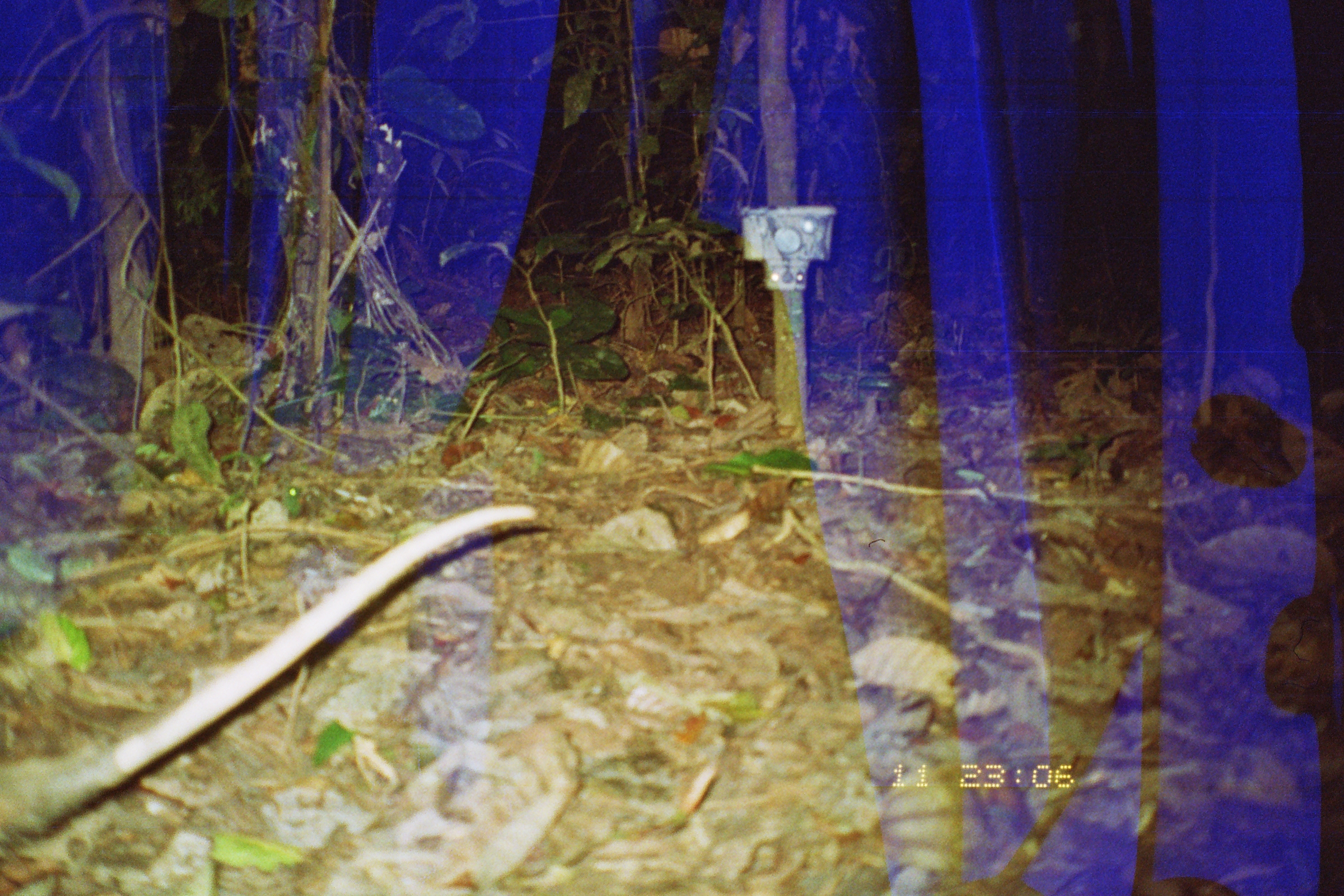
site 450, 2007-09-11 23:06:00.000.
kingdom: Animalia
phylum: Chordata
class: Mammalia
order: Didelphimorphia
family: Didelphidae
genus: Didelphis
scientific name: Didelphis marsupialis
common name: southern opossum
Didelphis marsupialis (southern opossum).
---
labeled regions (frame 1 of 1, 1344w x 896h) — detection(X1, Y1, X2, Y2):
didelphis marsupialis: detection(0, 502, 538, 867)